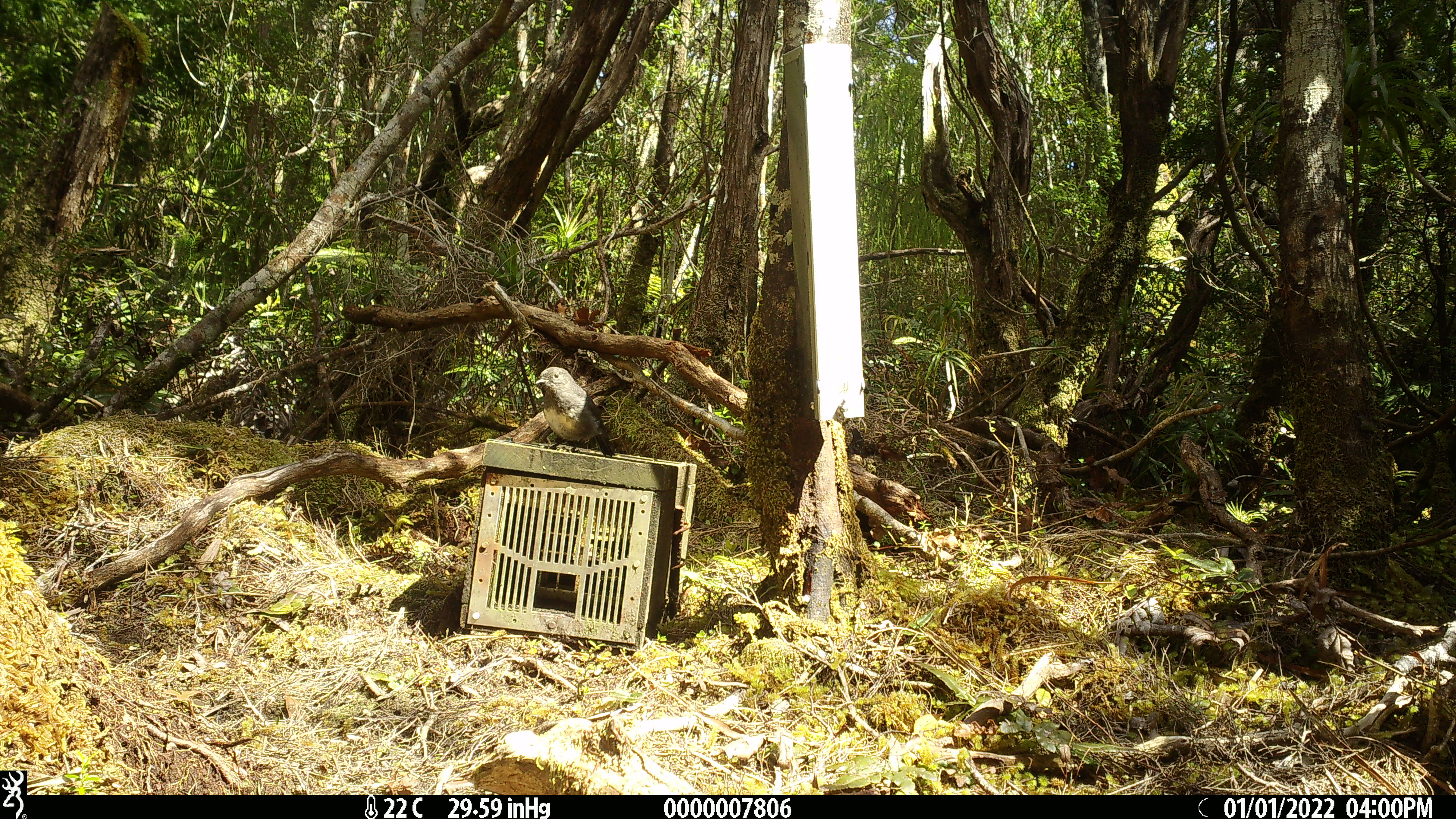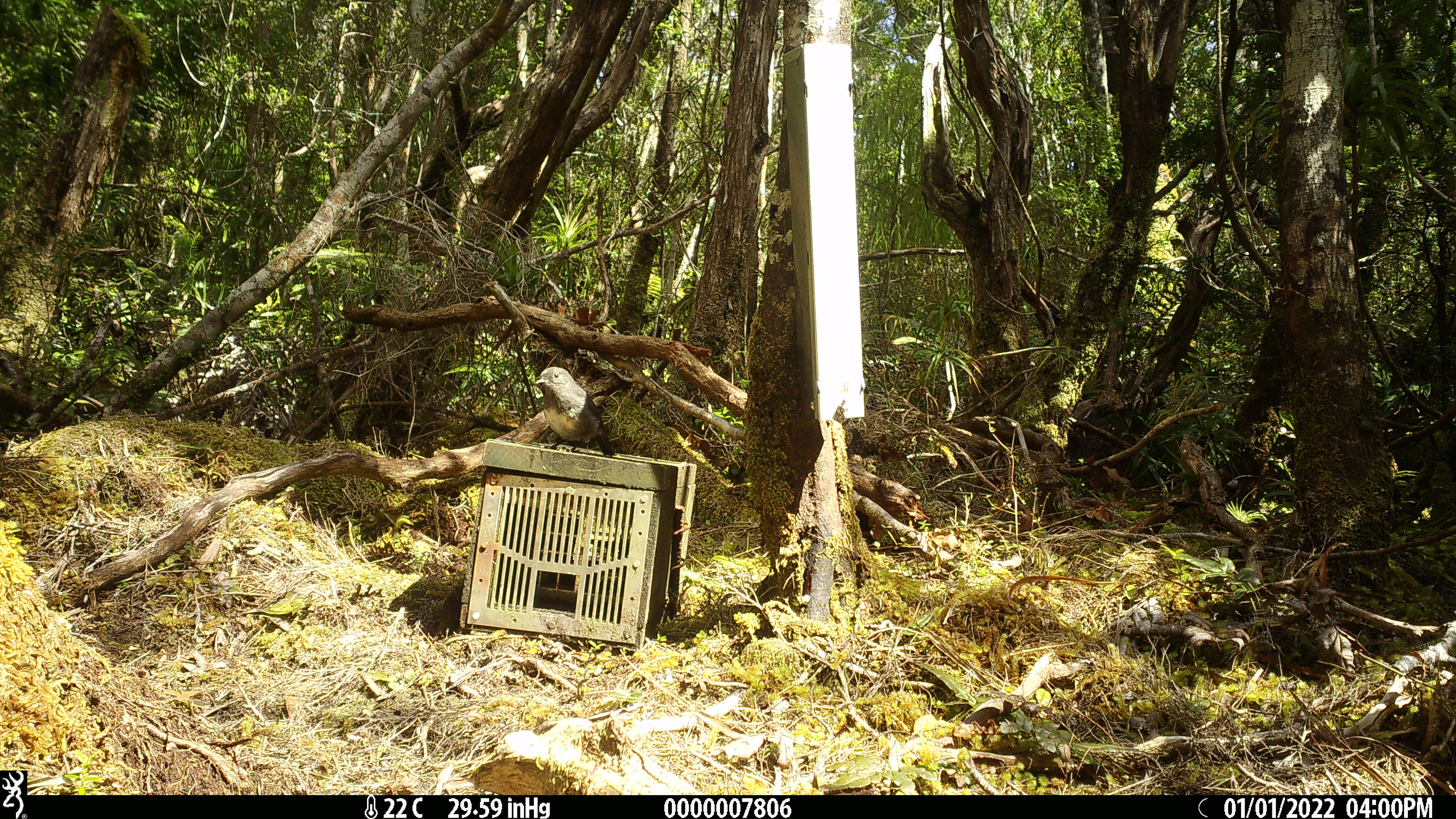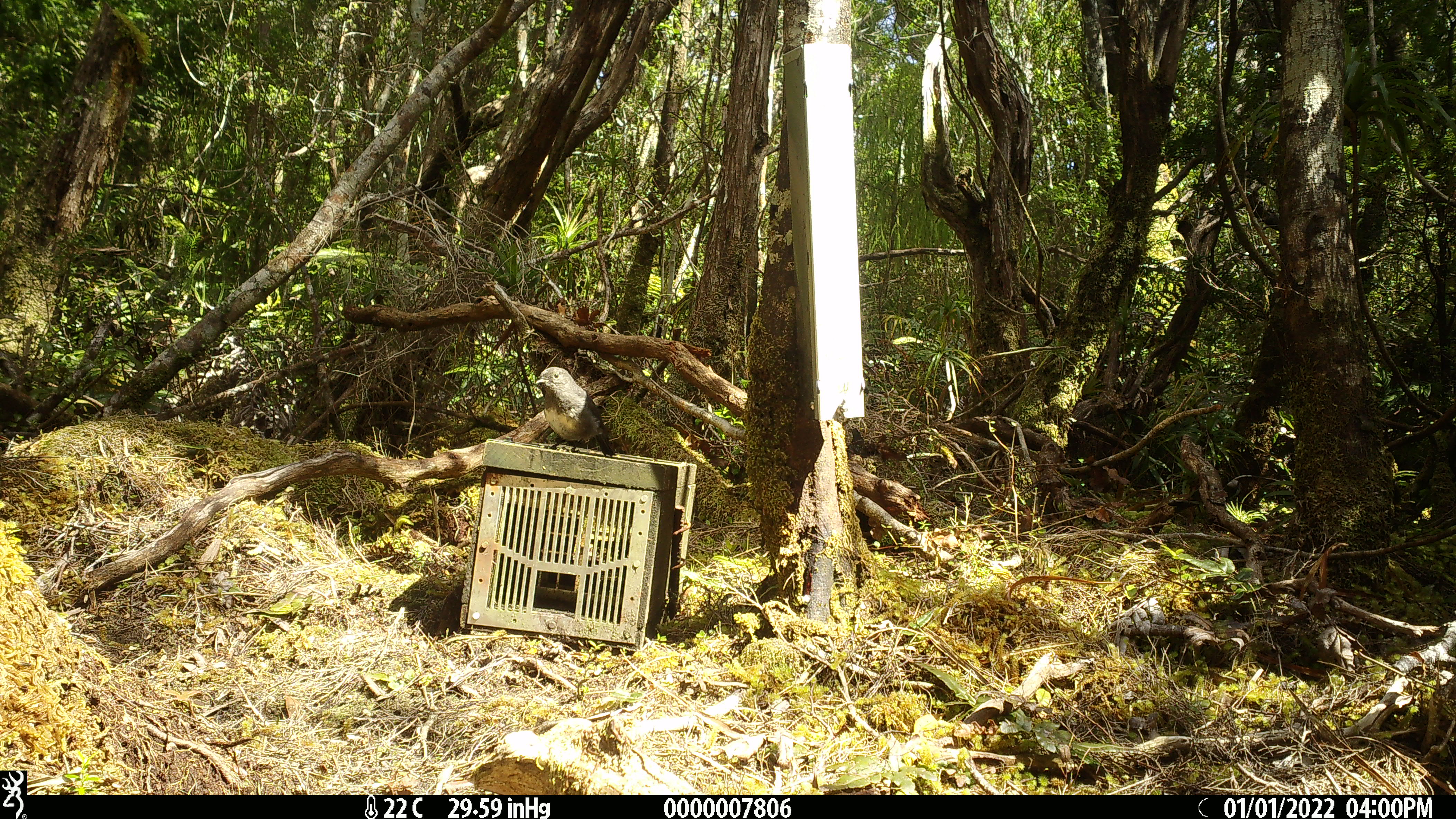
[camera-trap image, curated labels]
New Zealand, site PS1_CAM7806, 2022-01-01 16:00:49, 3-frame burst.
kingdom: Animalia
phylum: Chordata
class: Aves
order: Passeriformes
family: Petroicidae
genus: Petroica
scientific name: Petroica australis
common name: new zealand robin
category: robin